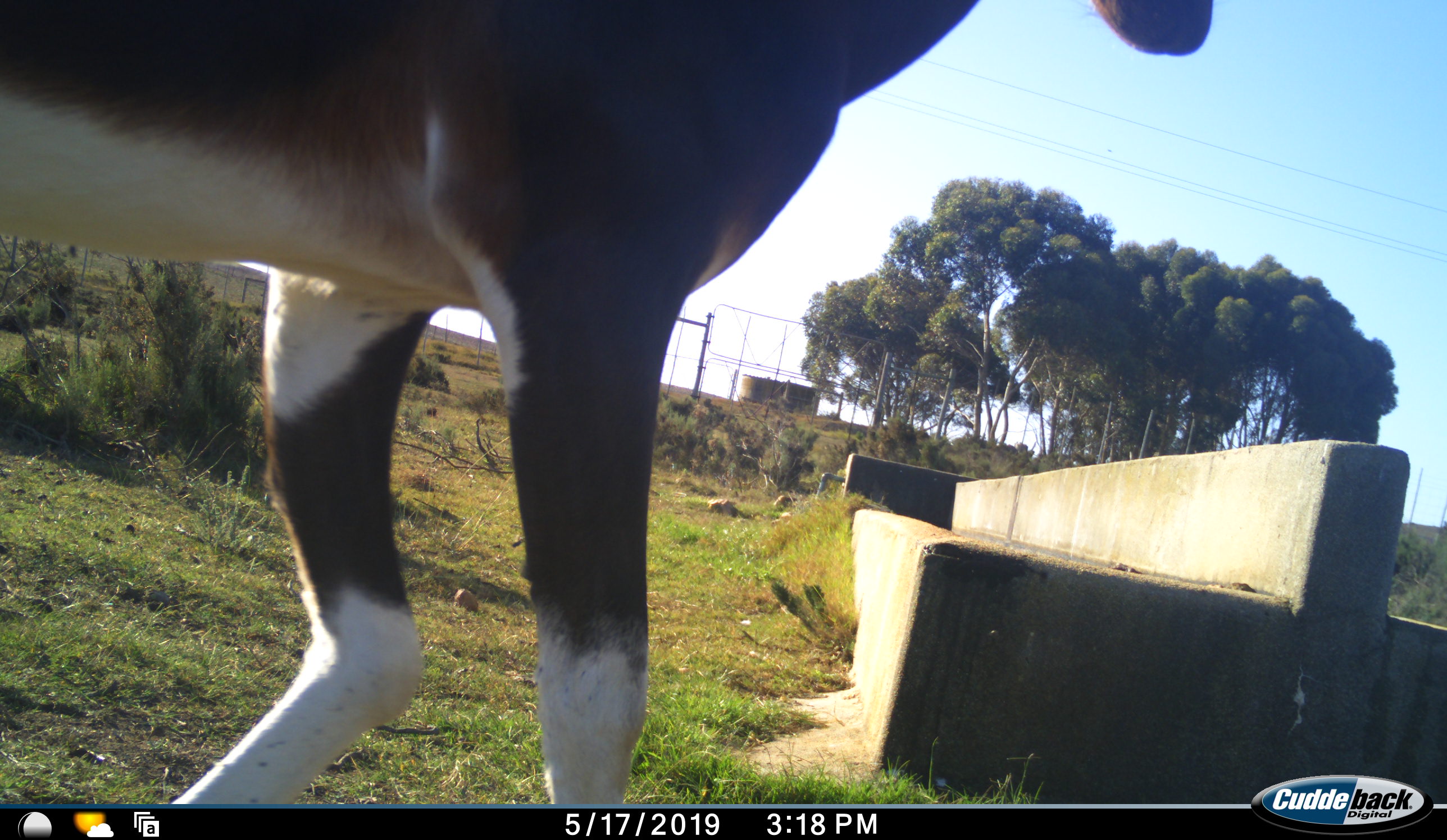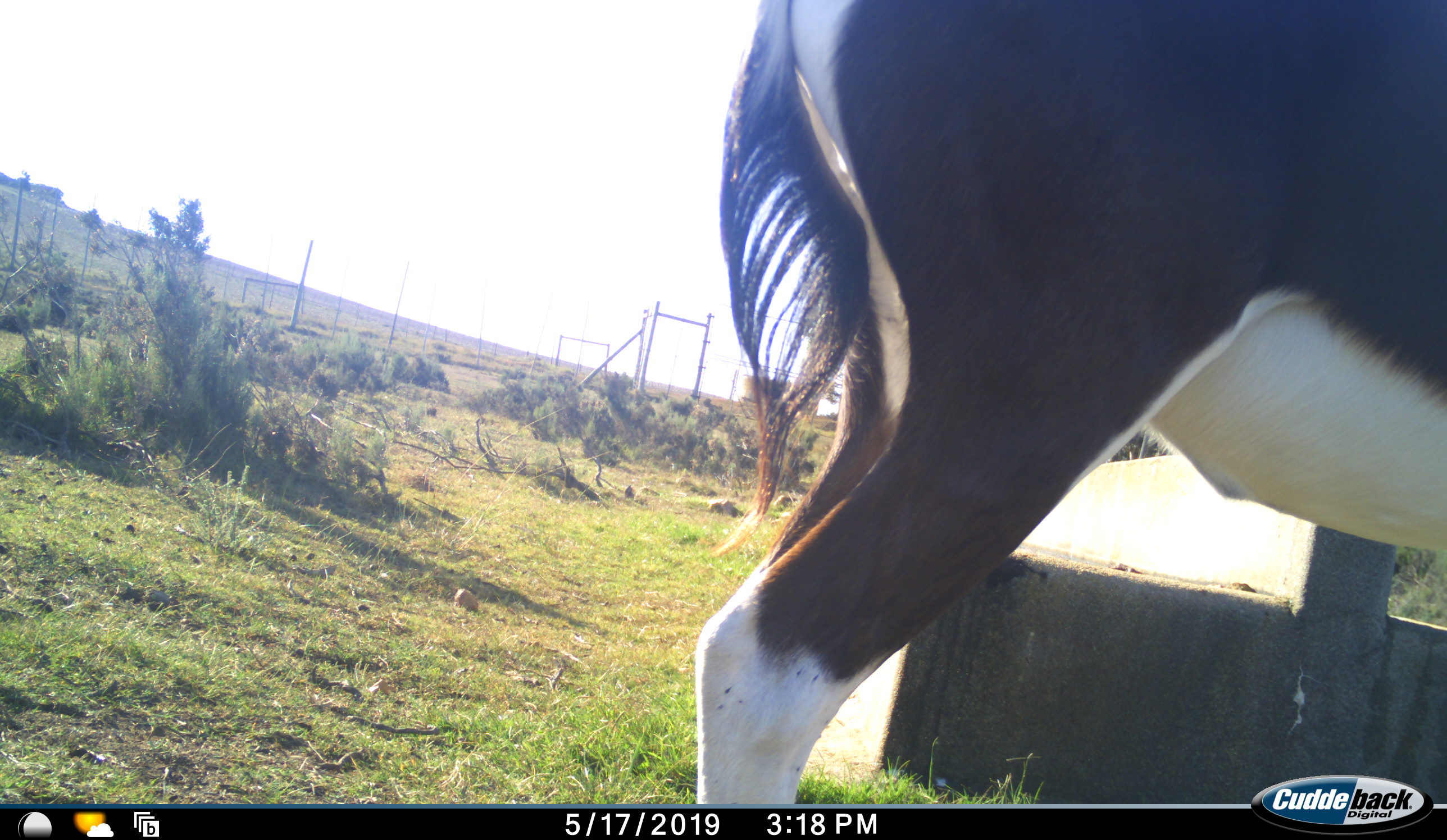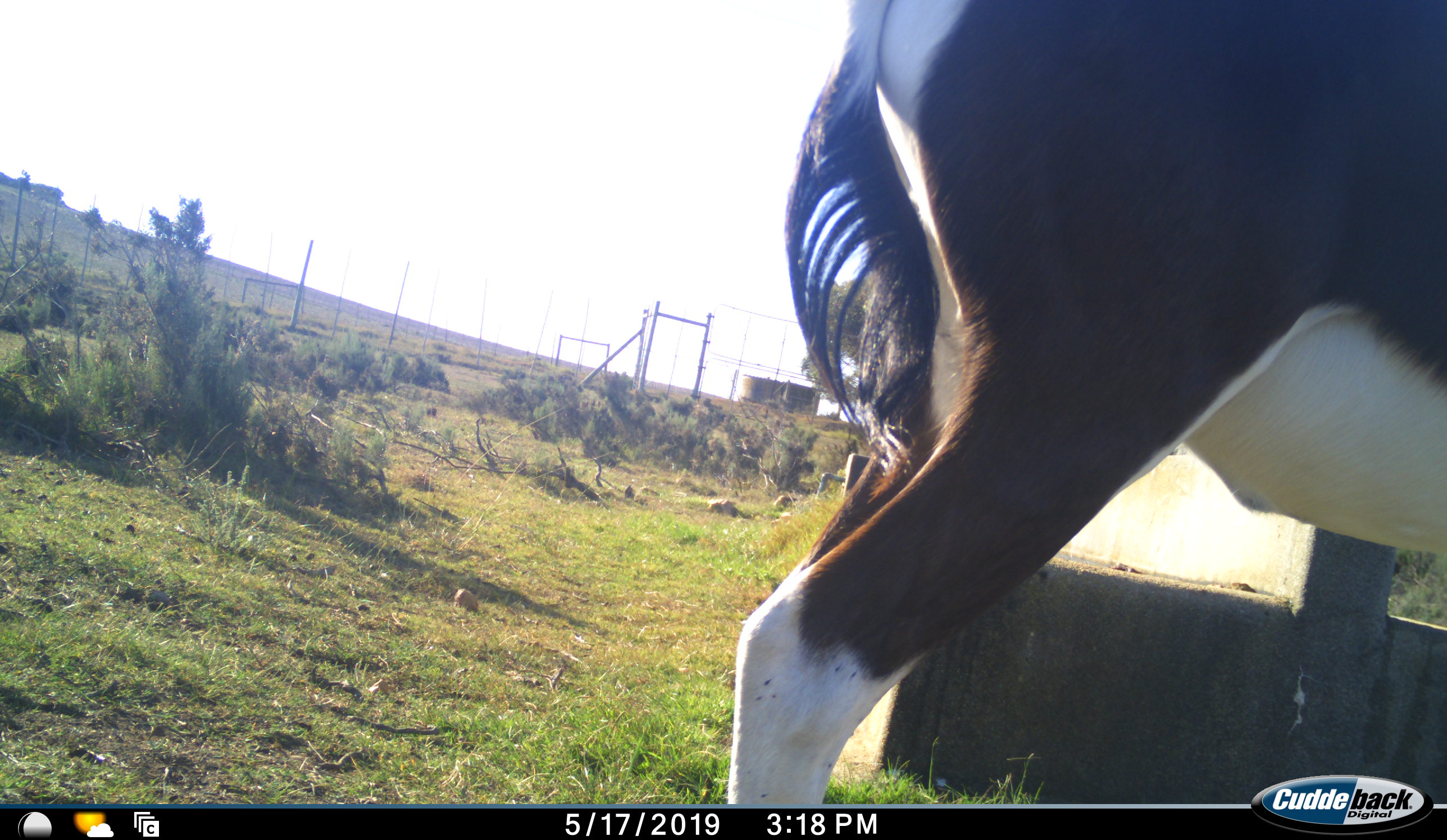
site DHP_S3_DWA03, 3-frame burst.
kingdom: Animalia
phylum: Chordata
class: Mammalia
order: Artiodactyla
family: Bovidae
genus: Damaliscus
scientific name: Damaliscus pygargus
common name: bontebok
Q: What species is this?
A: Bontebok (Damaliscus pygargus).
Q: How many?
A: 1.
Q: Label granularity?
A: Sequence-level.